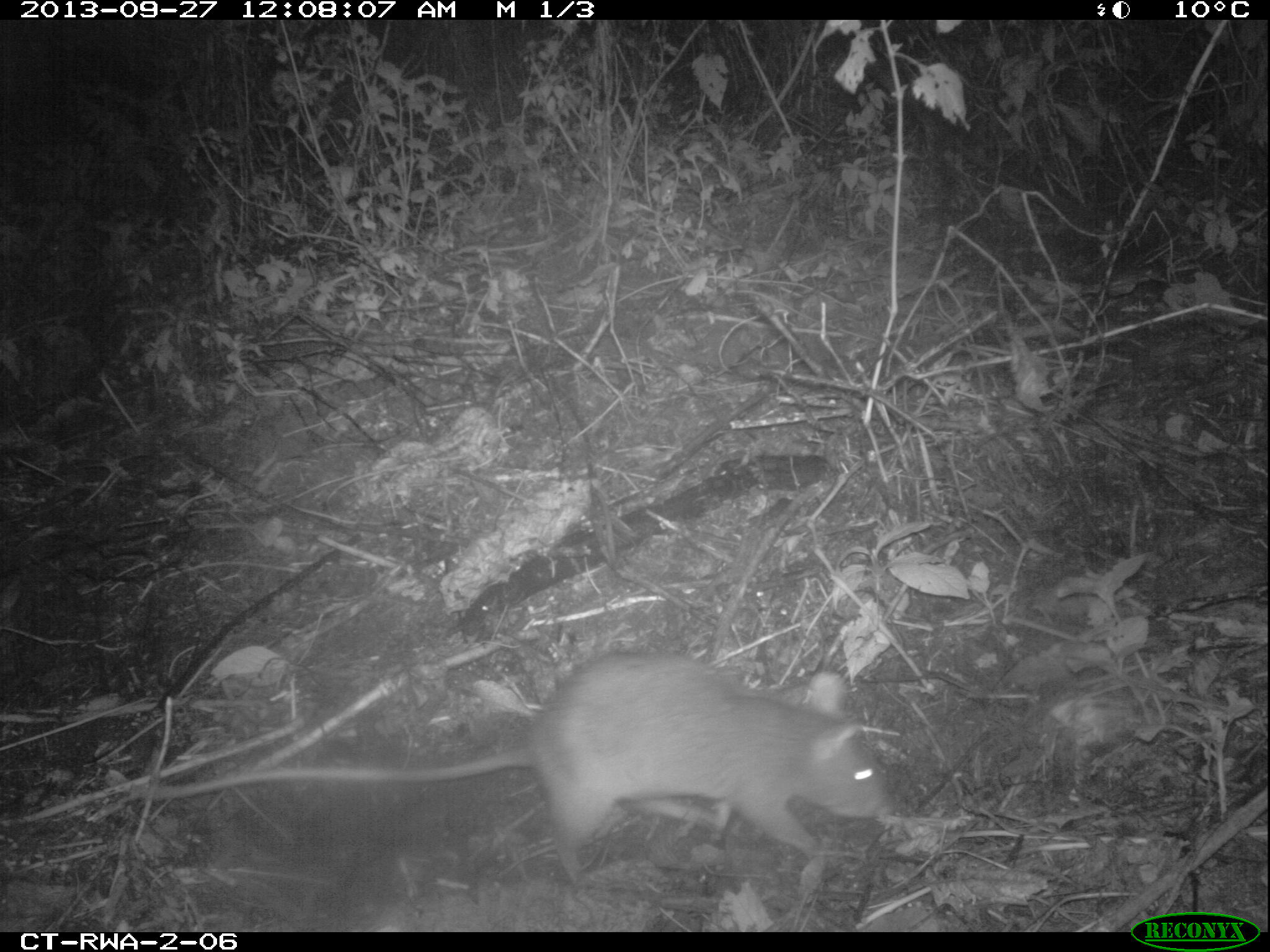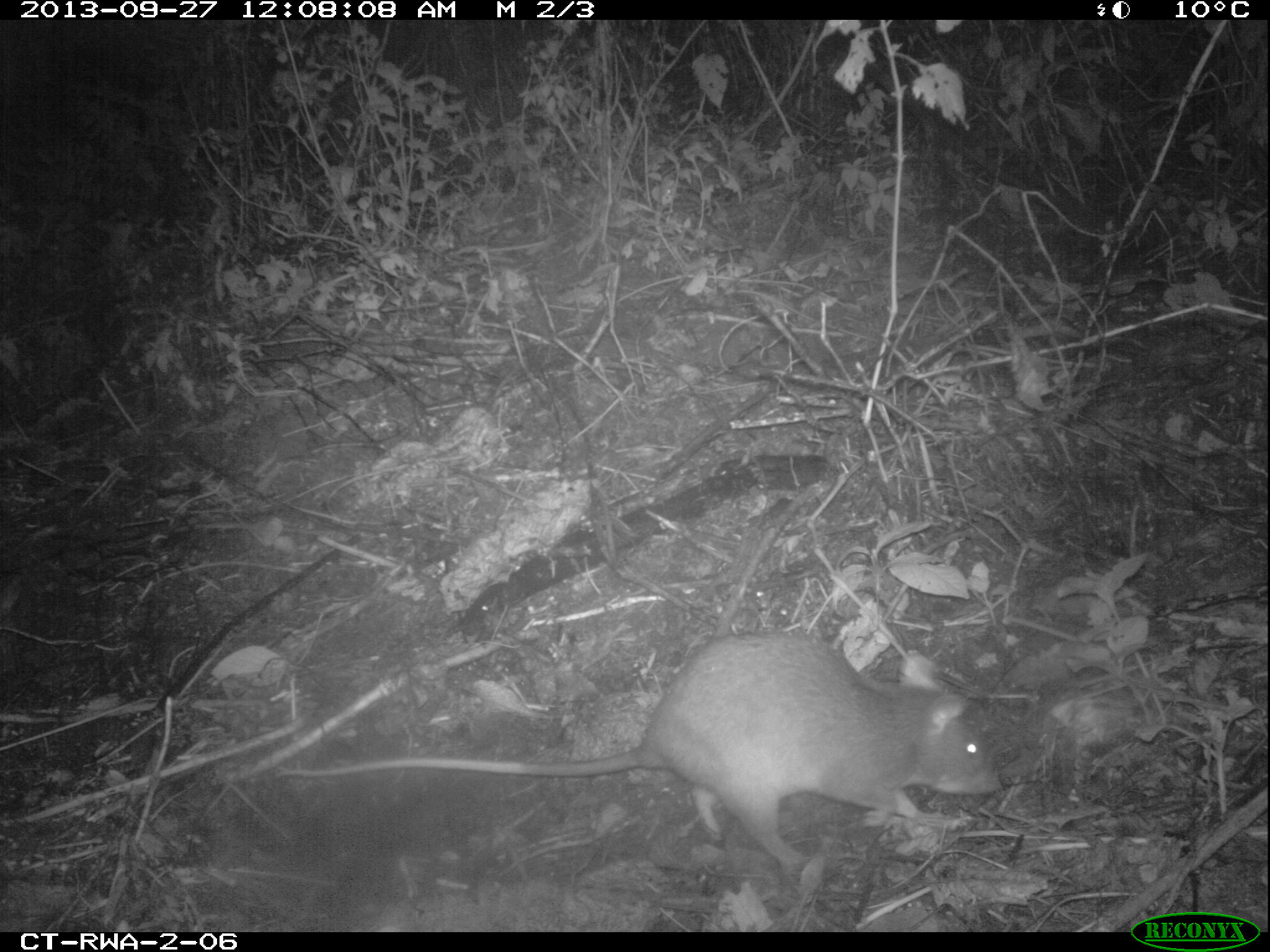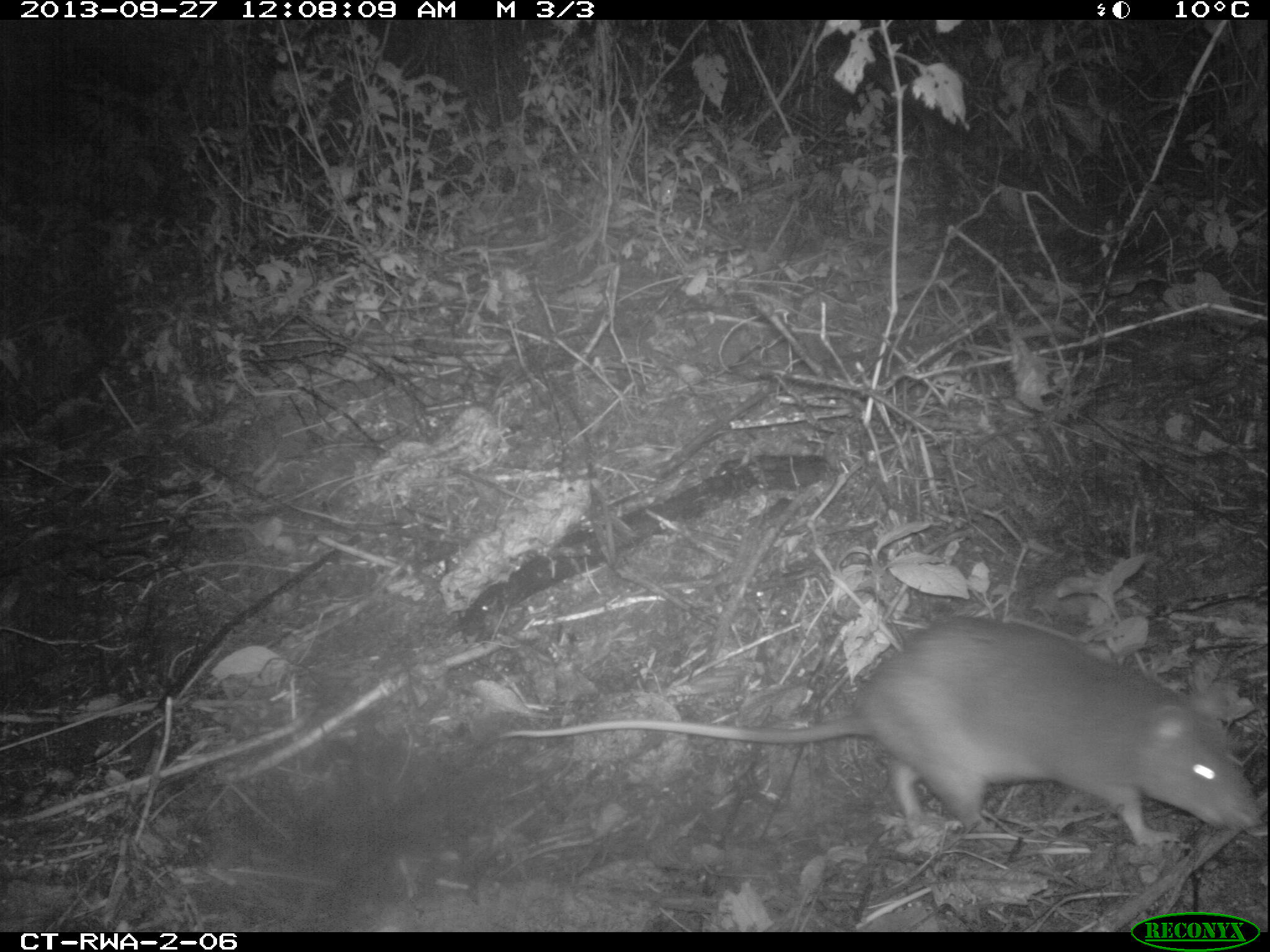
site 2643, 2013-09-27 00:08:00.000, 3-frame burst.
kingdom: Animalia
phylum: Chordata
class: Mammalia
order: Rodentia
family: Nesomyidae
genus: Cricetomys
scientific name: Cricetomys gambianus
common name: african giant pouched rat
Cricetomys gambianus (african giant pouched rat), count 1.